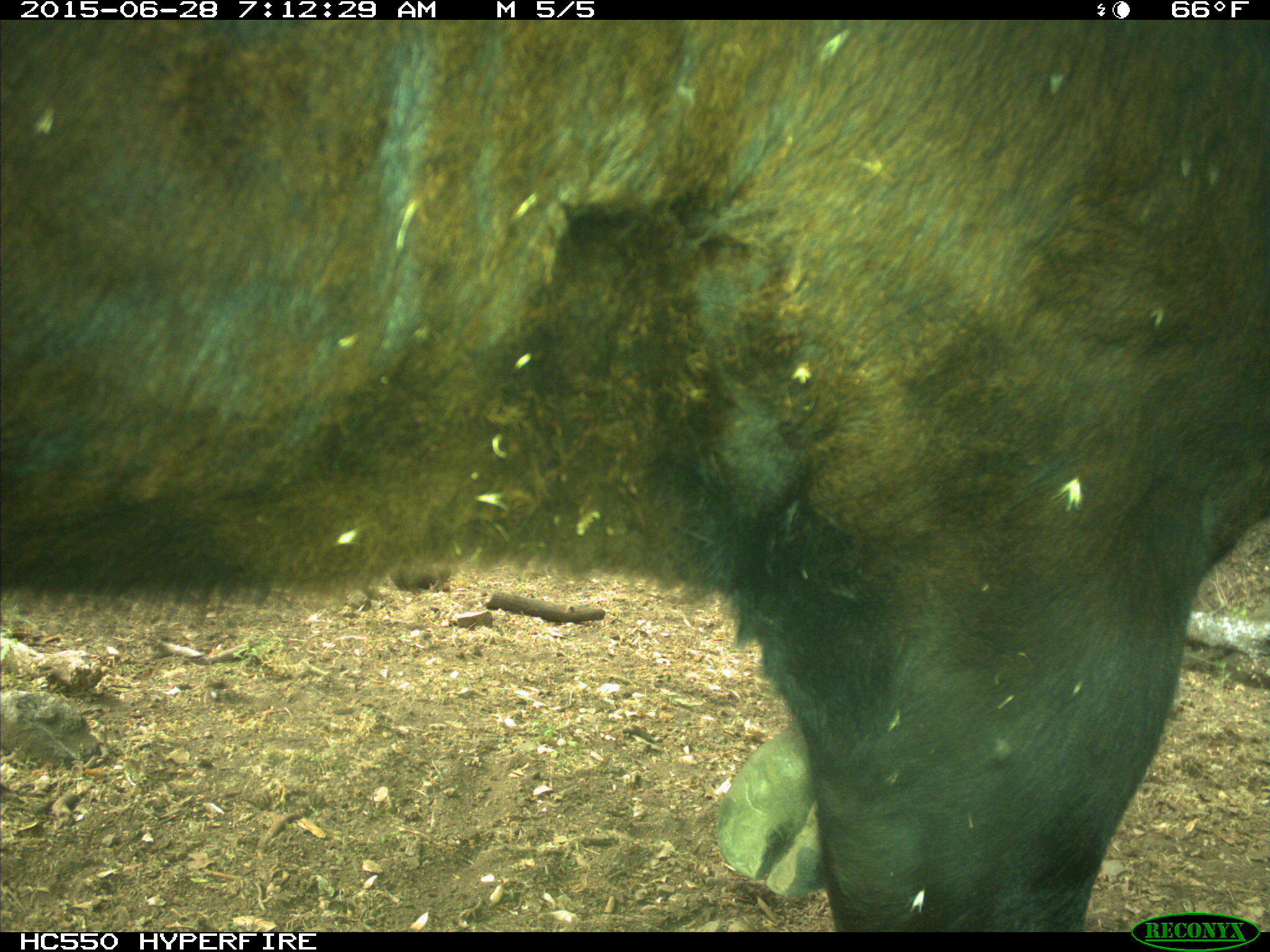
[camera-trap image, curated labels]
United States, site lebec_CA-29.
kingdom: Animalia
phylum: Chordata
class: Mammalia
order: Artiodactyla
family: Bovidae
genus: Bos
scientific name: Bos taurus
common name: domestic cow